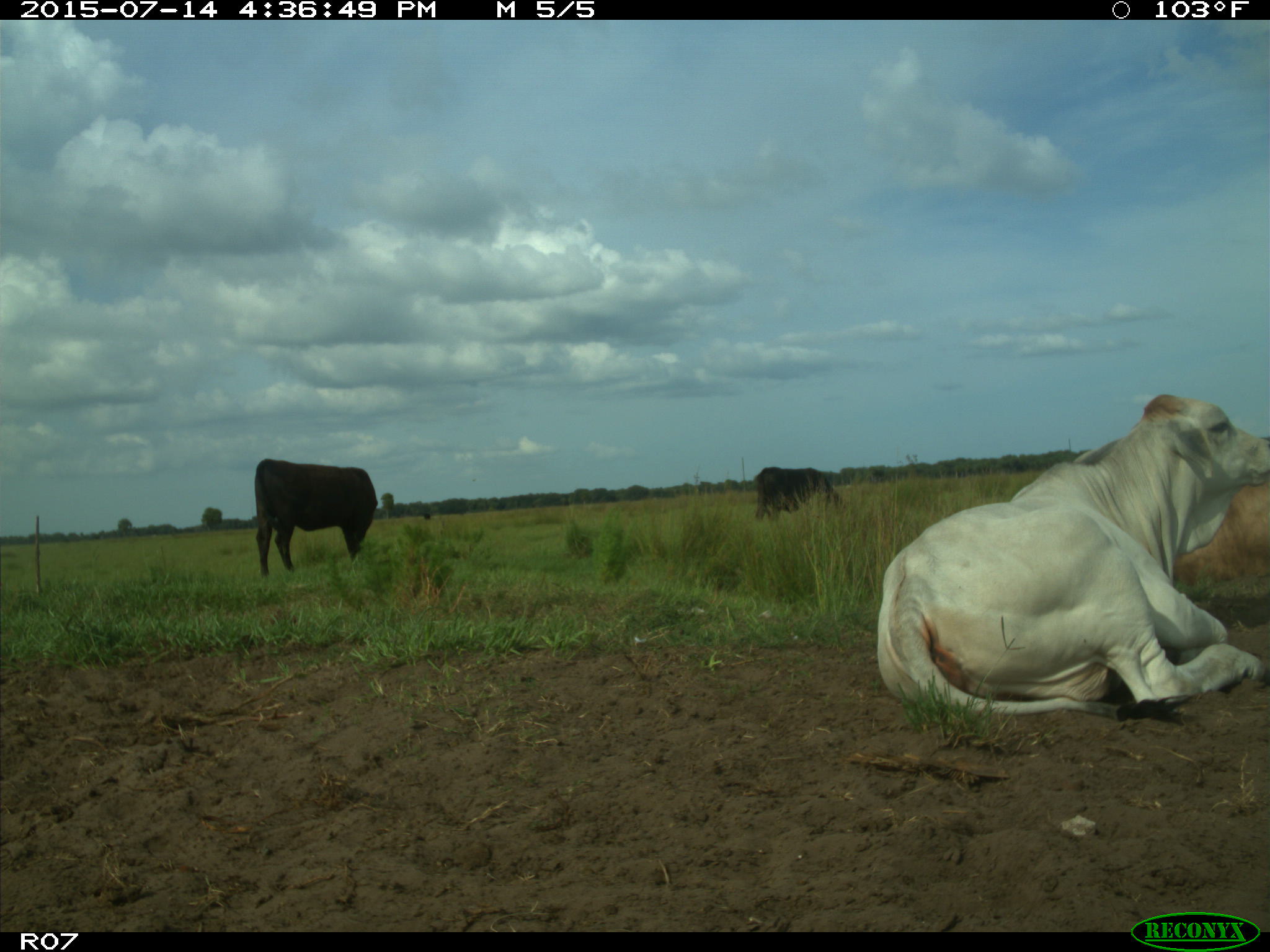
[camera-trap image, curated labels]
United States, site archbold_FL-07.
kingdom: Animalia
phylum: Chordata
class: Mammalia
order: Artiodactyla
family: Bovidae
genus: Bos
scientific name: Bos taurus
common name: domestic cow